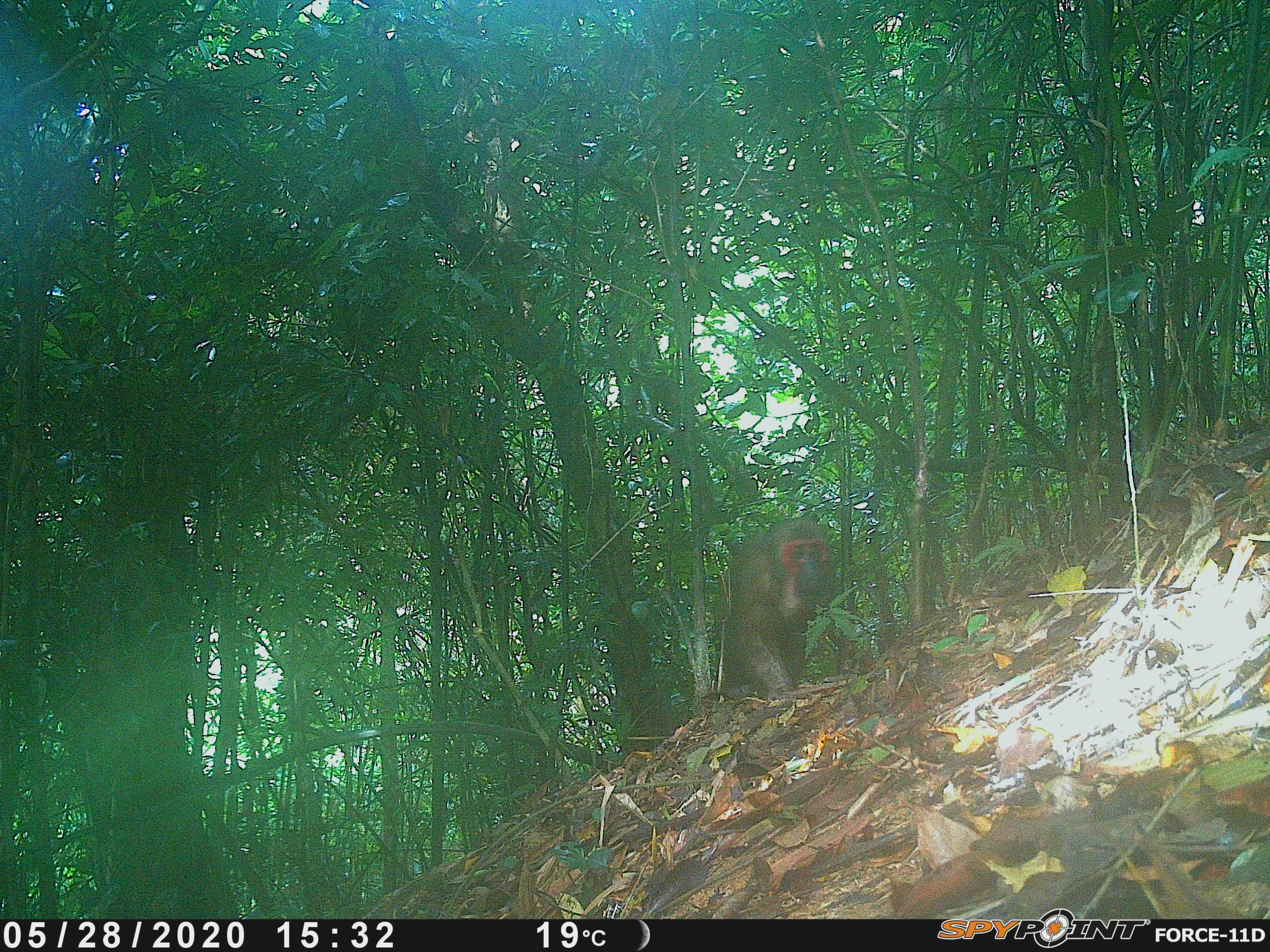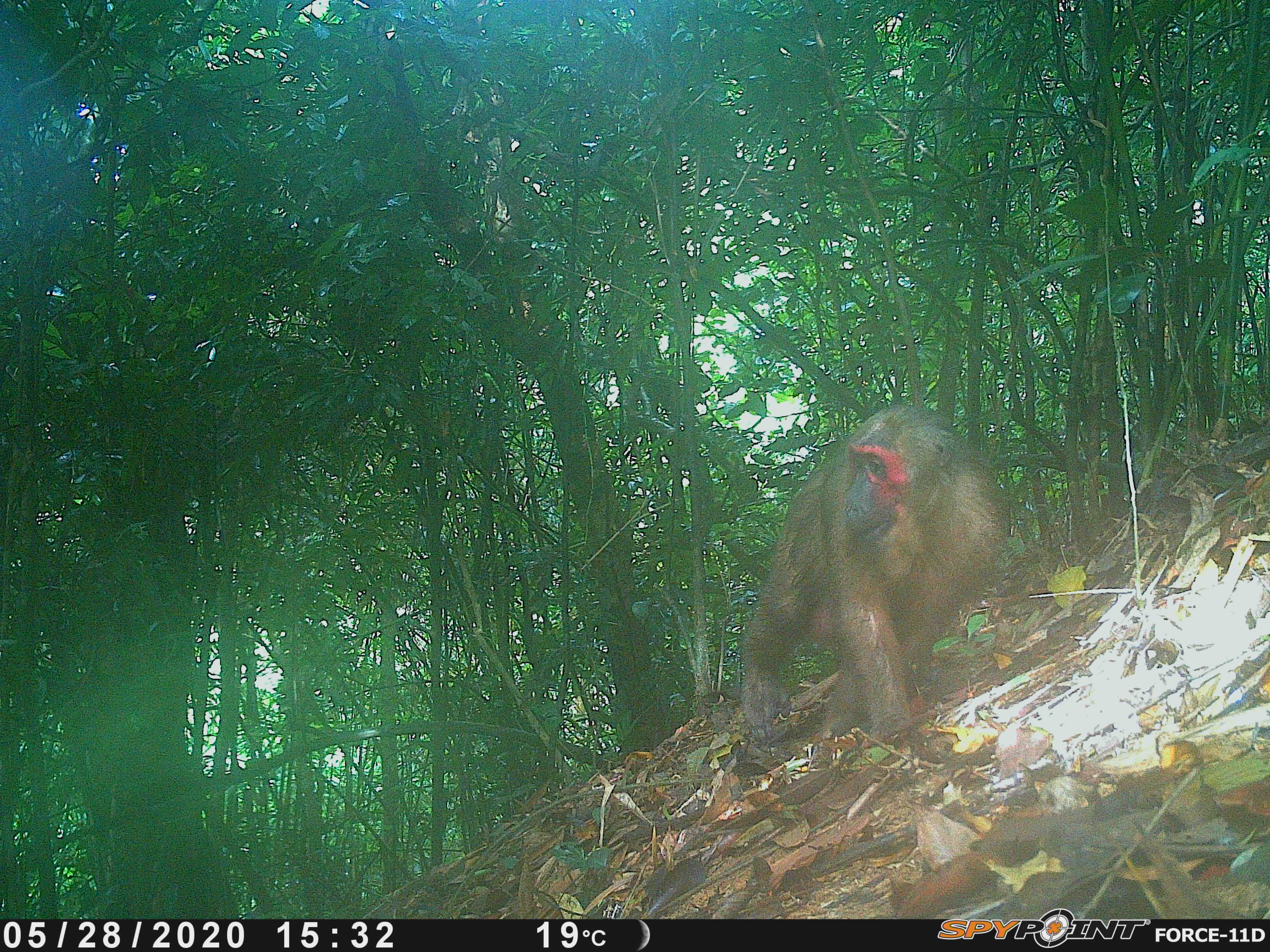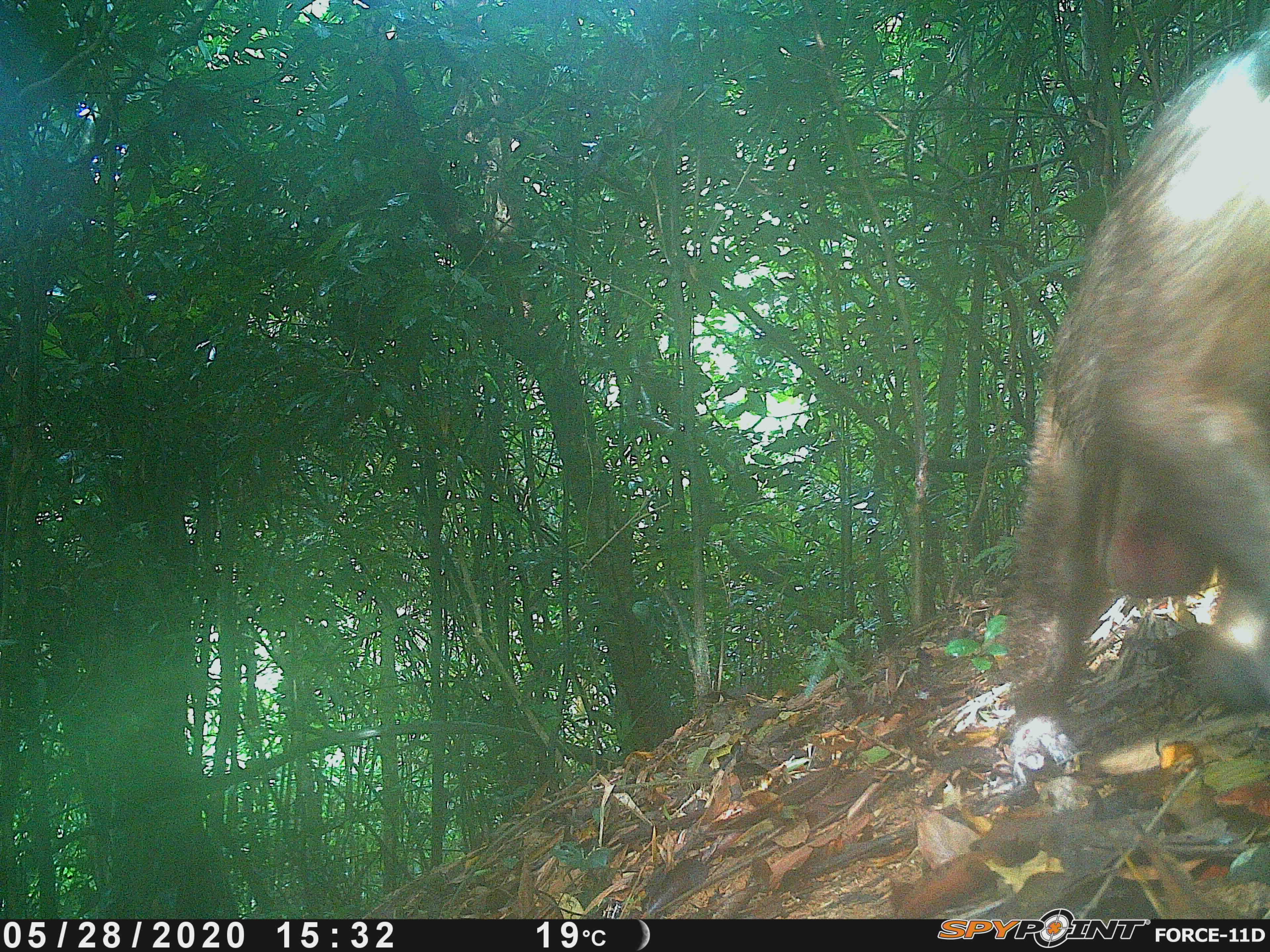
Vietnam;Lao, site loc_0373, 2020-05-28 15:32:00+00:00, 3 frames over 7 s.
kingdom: Animalia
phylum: Chordata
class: Mammalia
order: Primates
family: Cercopithecidae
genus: Macaca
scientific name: Macaca arctoides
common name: stump-tailed macaque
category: stump tailed macaque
Stump tailed macaque (stump-tailed macaque) (Macaca arctoides). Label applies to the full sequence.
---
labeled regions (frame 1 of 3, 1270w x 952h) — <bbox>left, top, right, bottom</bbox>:
stump tailed macaque: <bbox>709, 512, 838, 697</bbox>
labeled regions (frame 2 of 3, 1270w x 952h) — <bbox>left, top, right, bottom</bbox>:
stump tailed macaque: <bbox>736, 401, 1002, 747</bbox>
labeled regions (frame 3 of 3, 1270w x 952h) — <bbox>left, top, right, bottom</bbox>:
stump tailed macaque: <bbox>985, 28, 1264, 733</bbox>